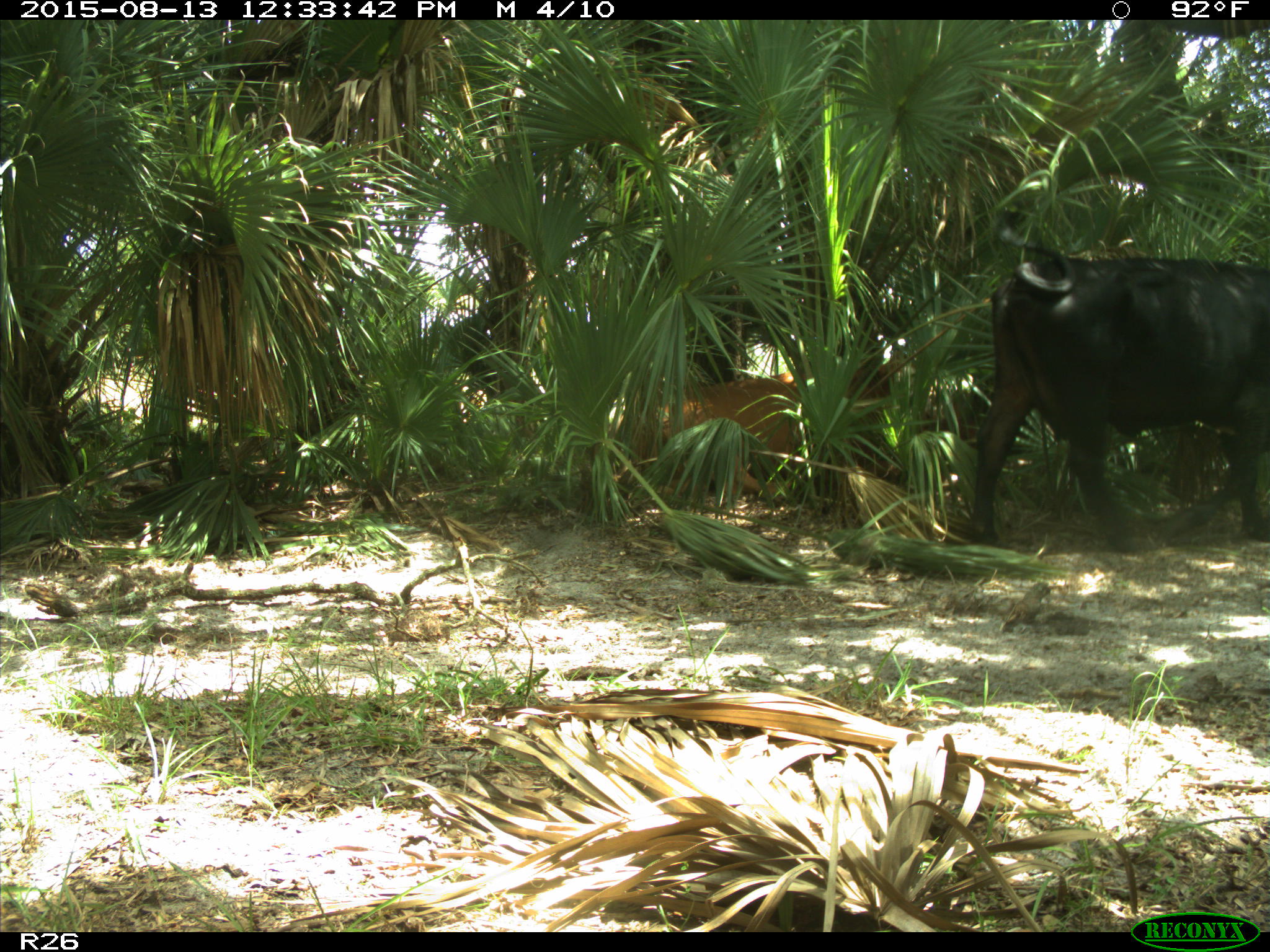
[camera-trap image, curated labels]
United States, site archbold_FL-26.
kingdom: Animalia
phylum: Chordata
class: Mammalia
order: Artiodactyla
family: Bovidae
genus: Bos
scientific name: Bos taurus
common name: domestic cow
Bos taurus (domestic cow).